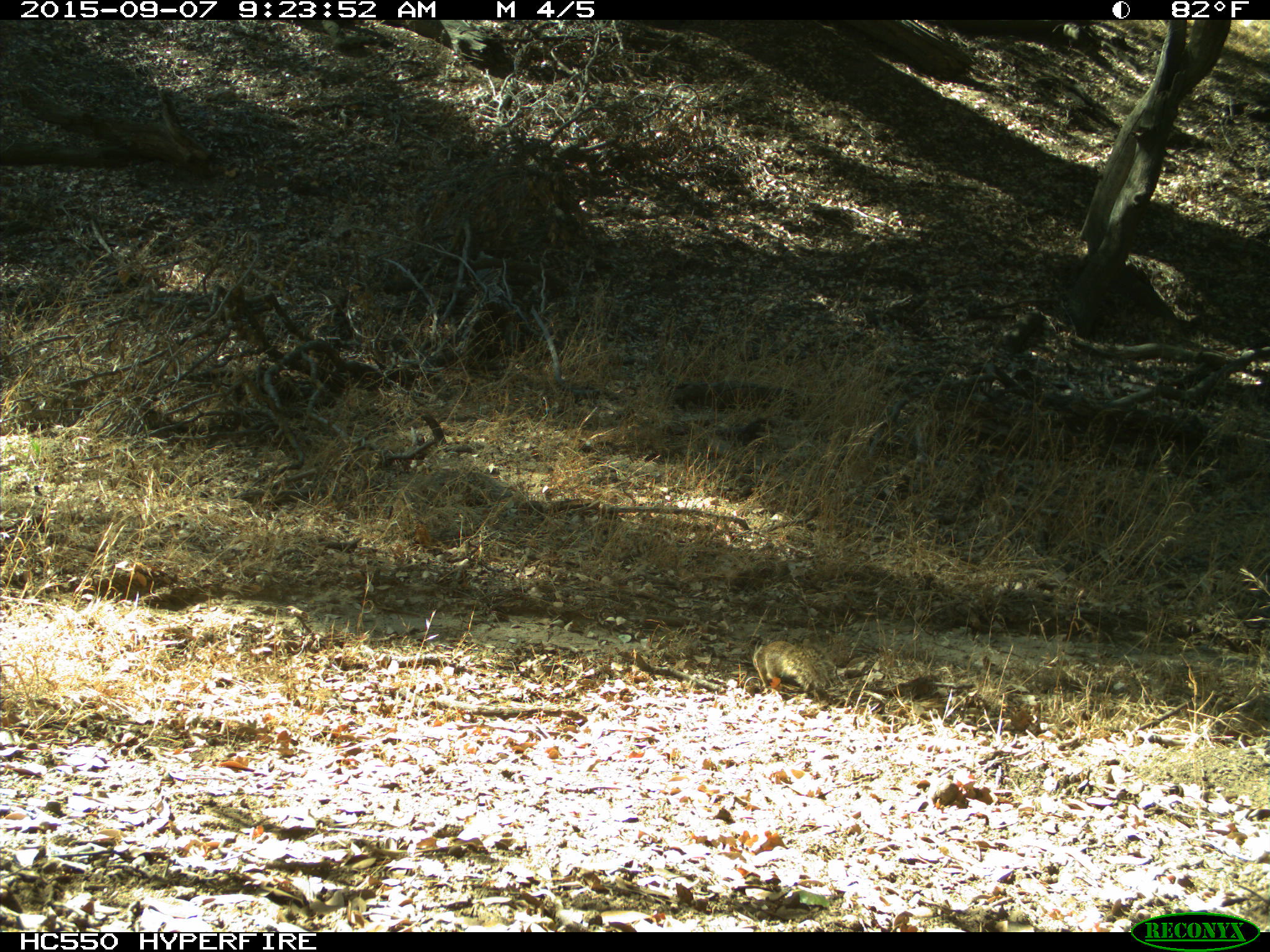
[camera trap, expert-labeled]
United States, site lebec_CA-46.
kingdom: Animalia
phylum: Chordata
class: Mammalia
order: Rodentia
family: Sciuridae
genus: Otospermophilus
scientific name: Otospermophilus beecheyi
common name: california ground squirrel